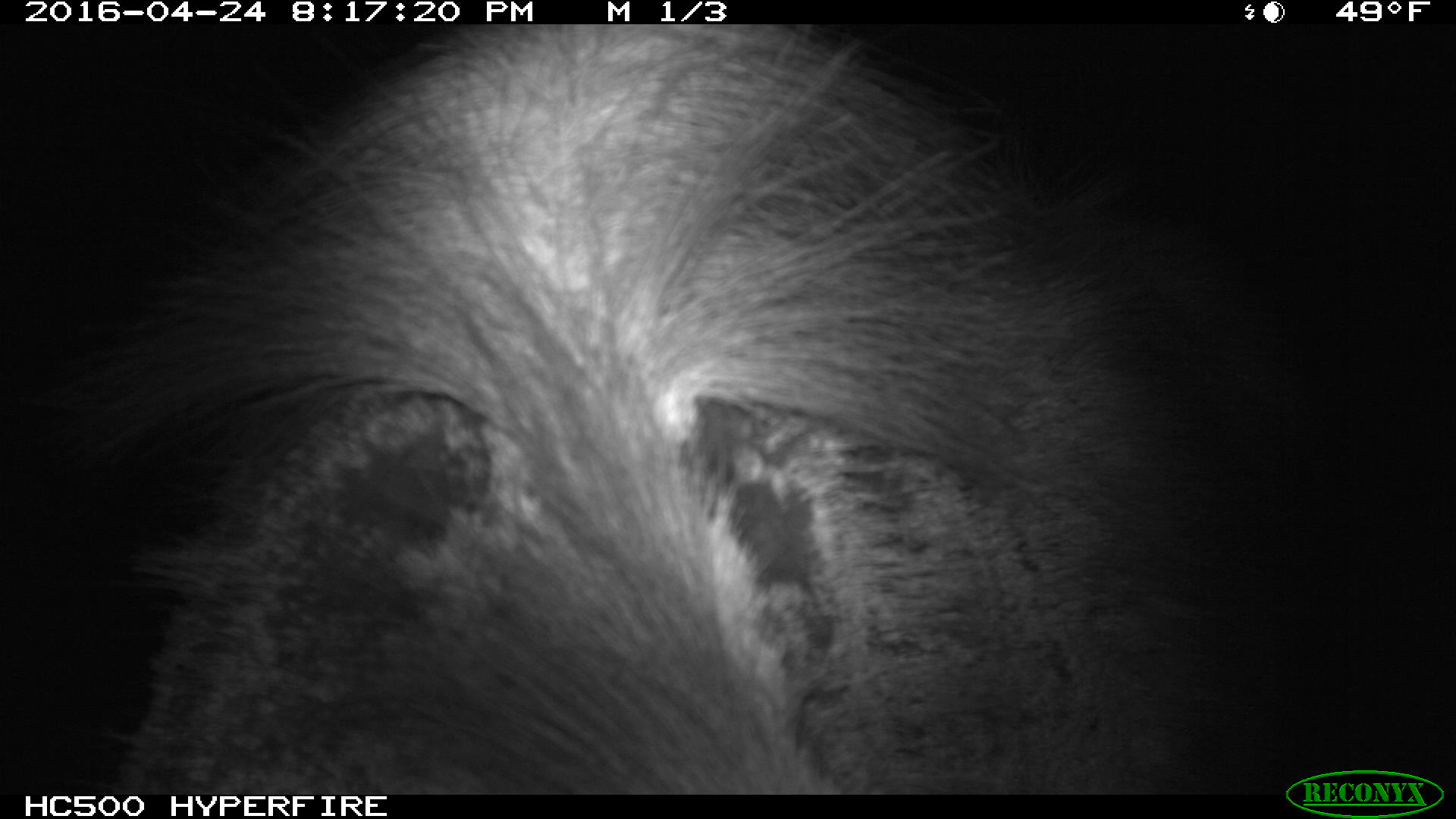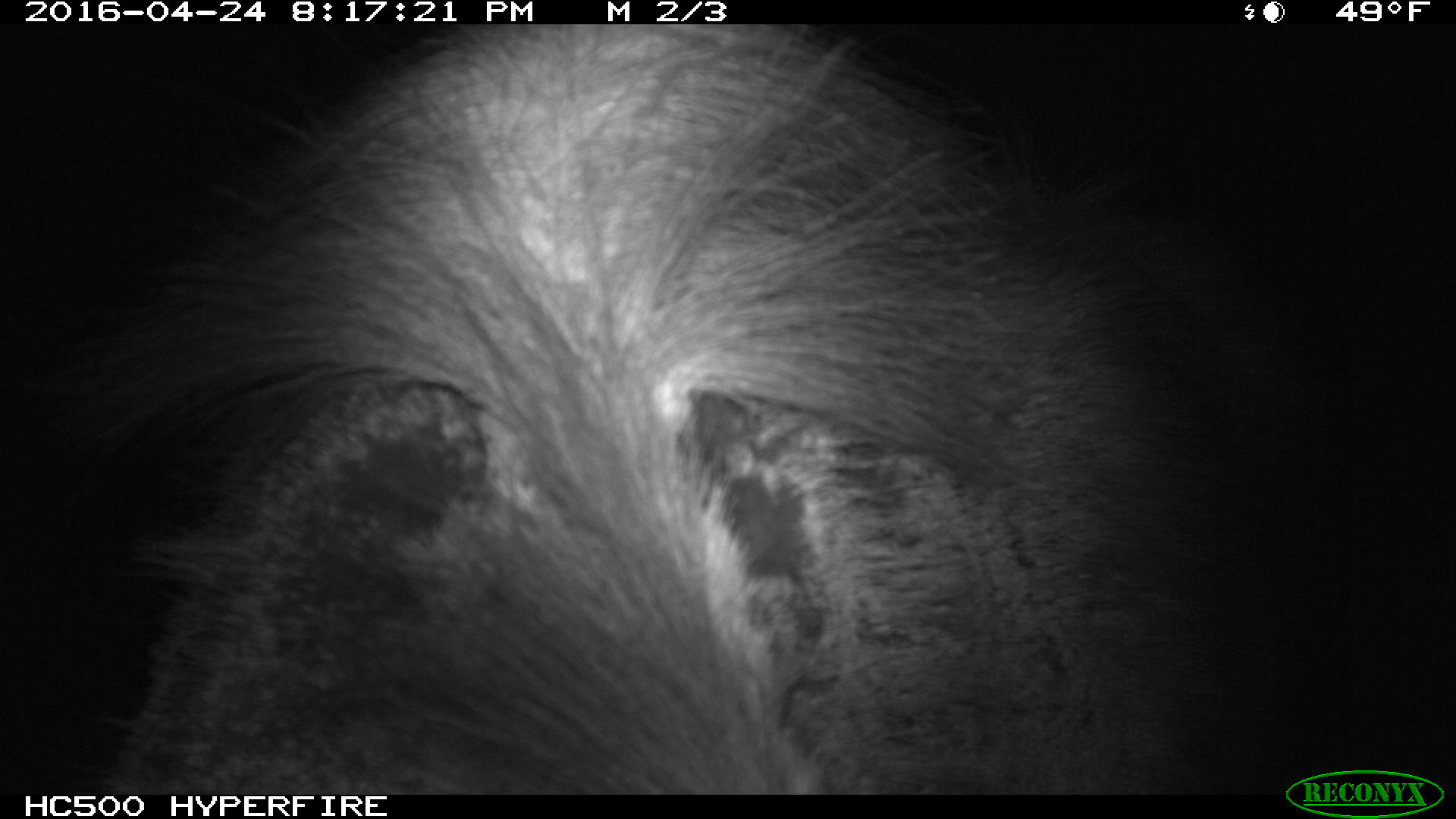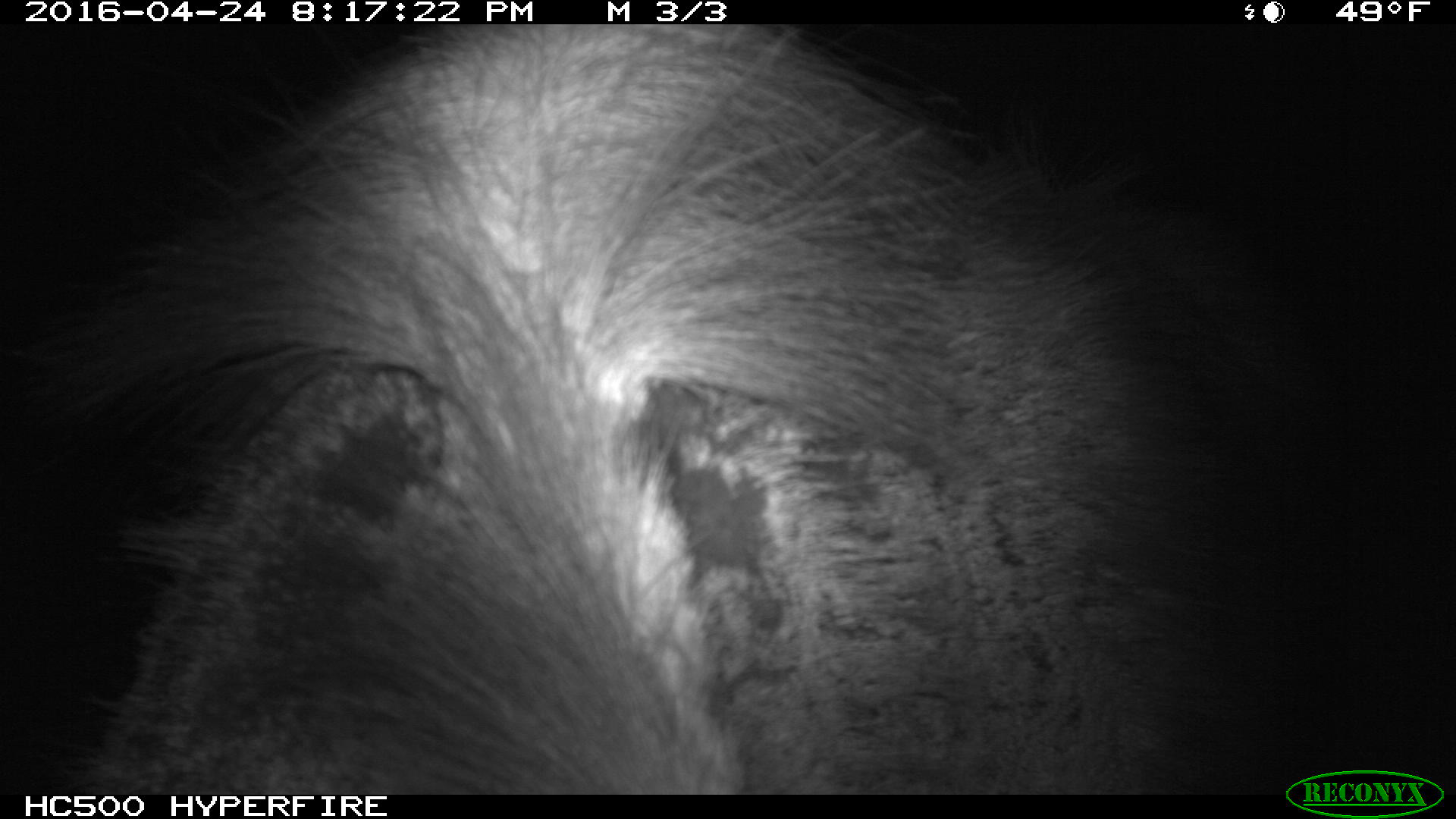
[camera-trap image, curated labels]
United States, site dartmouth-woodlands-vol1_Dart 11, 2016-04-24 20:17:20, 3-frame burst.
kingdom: Animalia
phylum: Chordata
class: Mammalia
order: Artiodactyla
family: Cervidae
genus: Alces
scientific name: Alces alces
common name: moose